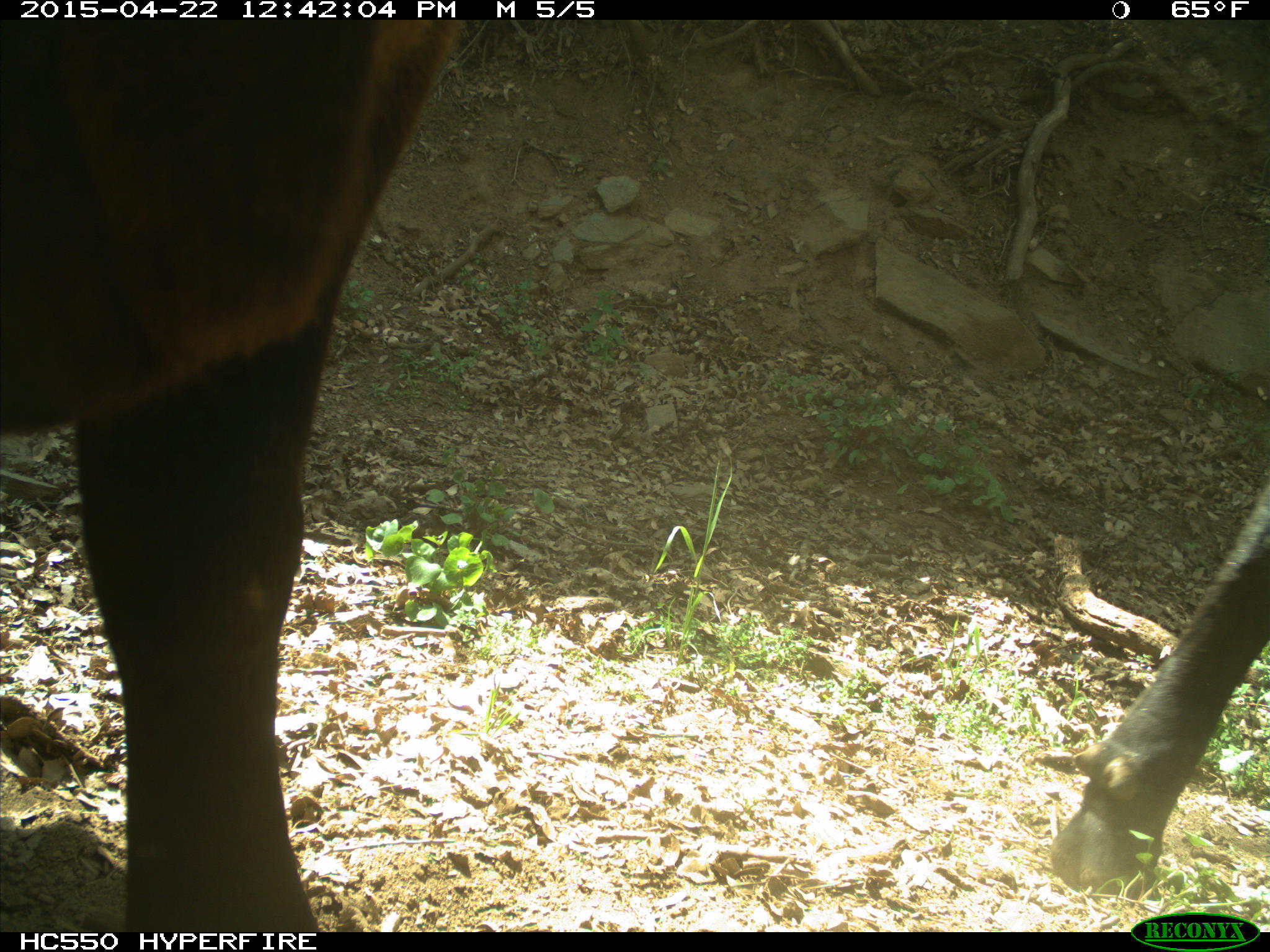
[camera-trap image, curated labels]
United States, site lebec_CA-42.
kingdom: Animalia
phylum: Chordata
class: Mammalia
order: Artiodactyla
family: Bovidae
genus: Bos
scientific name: Bos taurus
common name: domestic cow